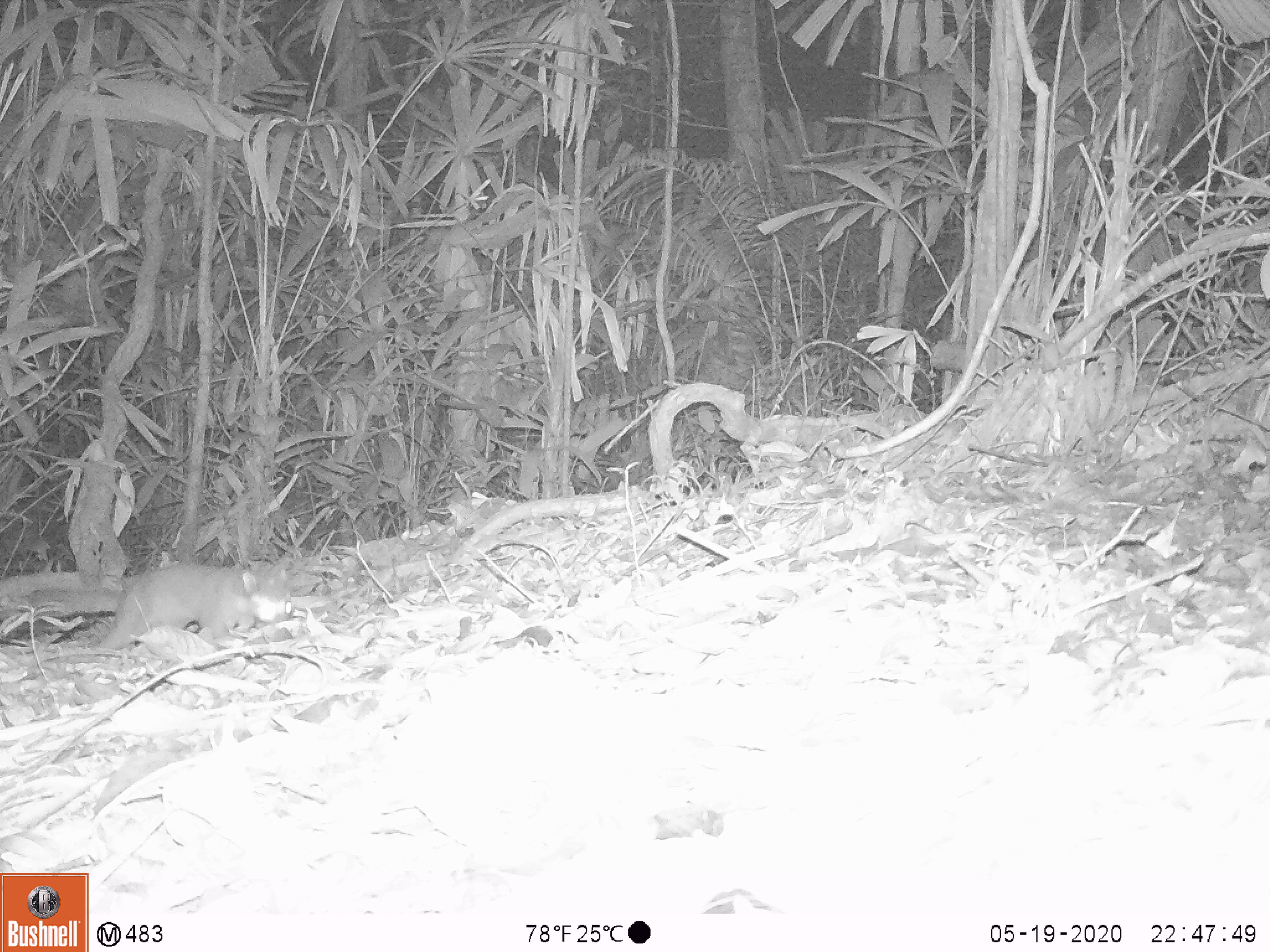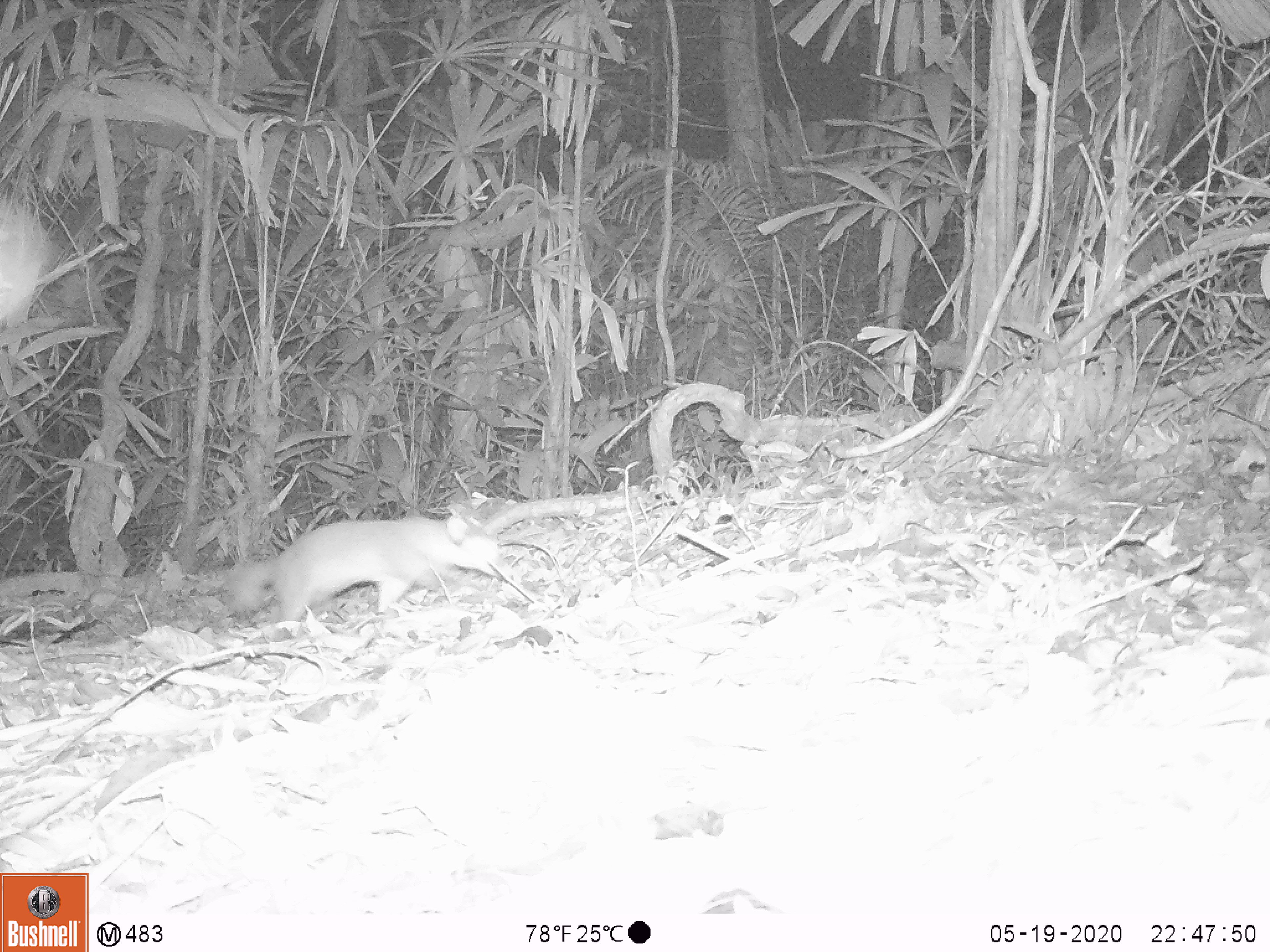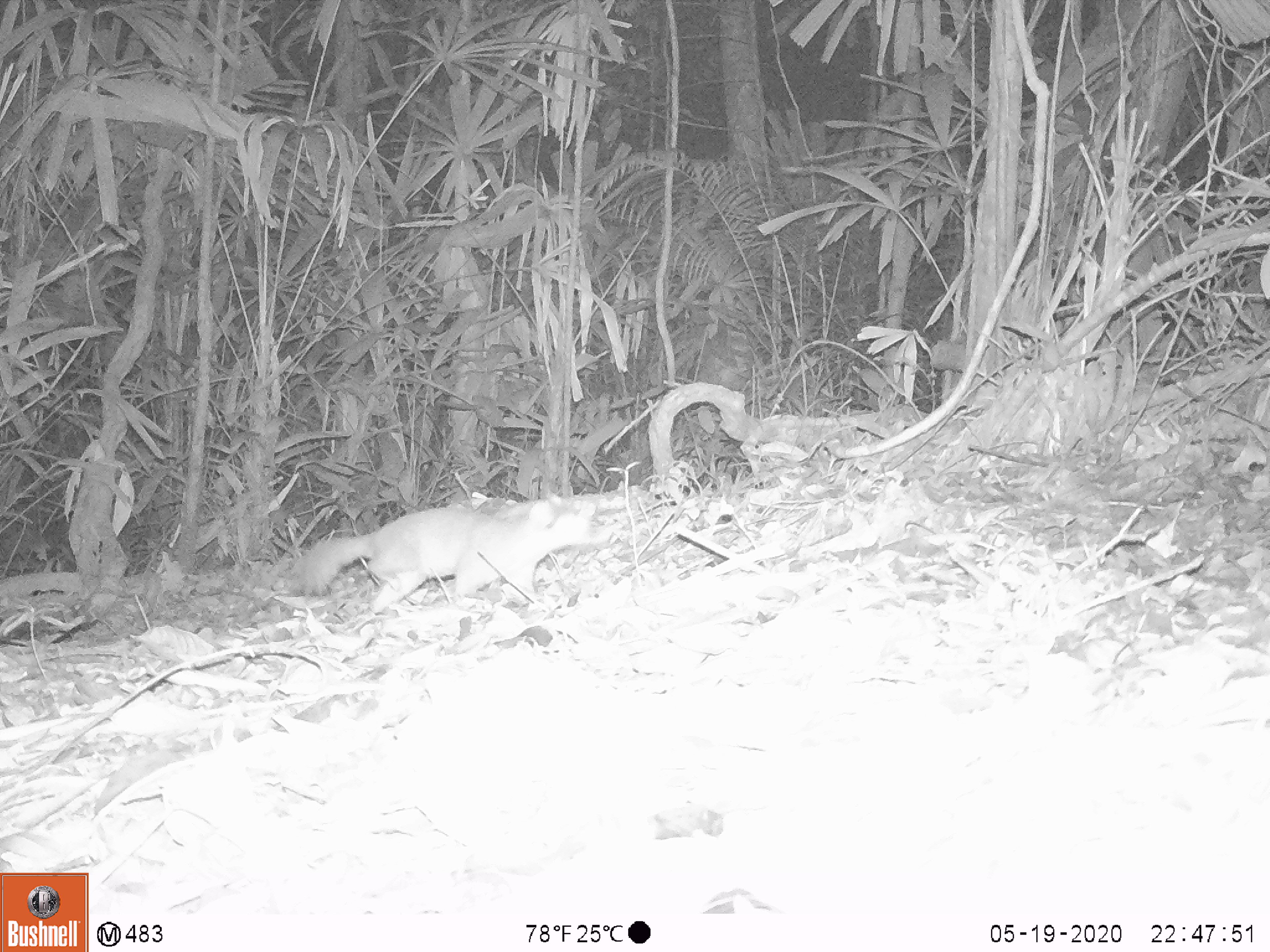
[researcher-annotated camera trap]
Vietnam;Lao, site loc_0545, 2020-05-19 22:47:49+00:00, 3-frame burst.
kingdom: Animalia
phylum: Chordata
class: Mammalia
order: Carnivora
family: Mustelidae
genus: Melogale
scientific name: Melogale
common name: ferret badger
Ferret badger (Melogale). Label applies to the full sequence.